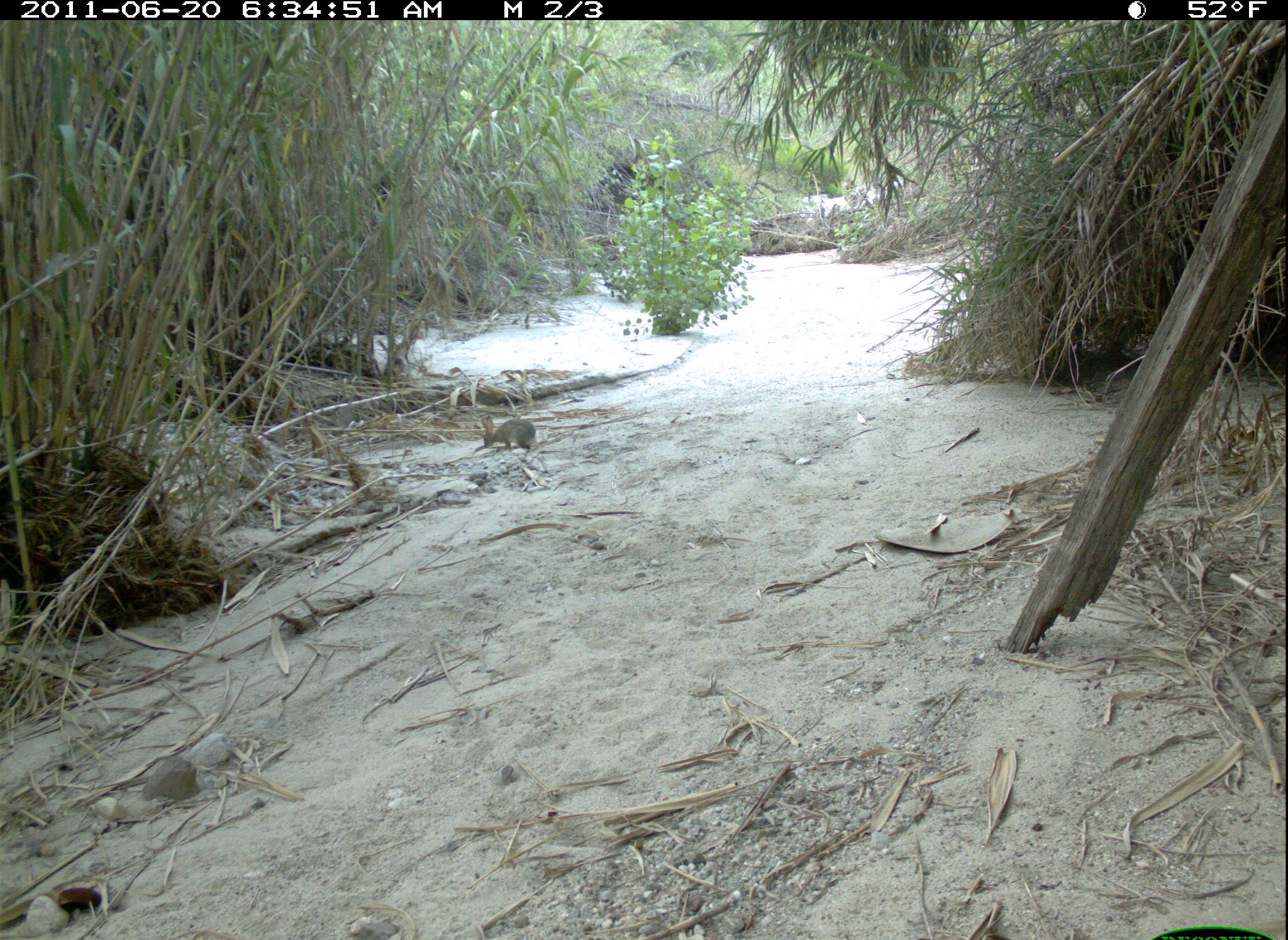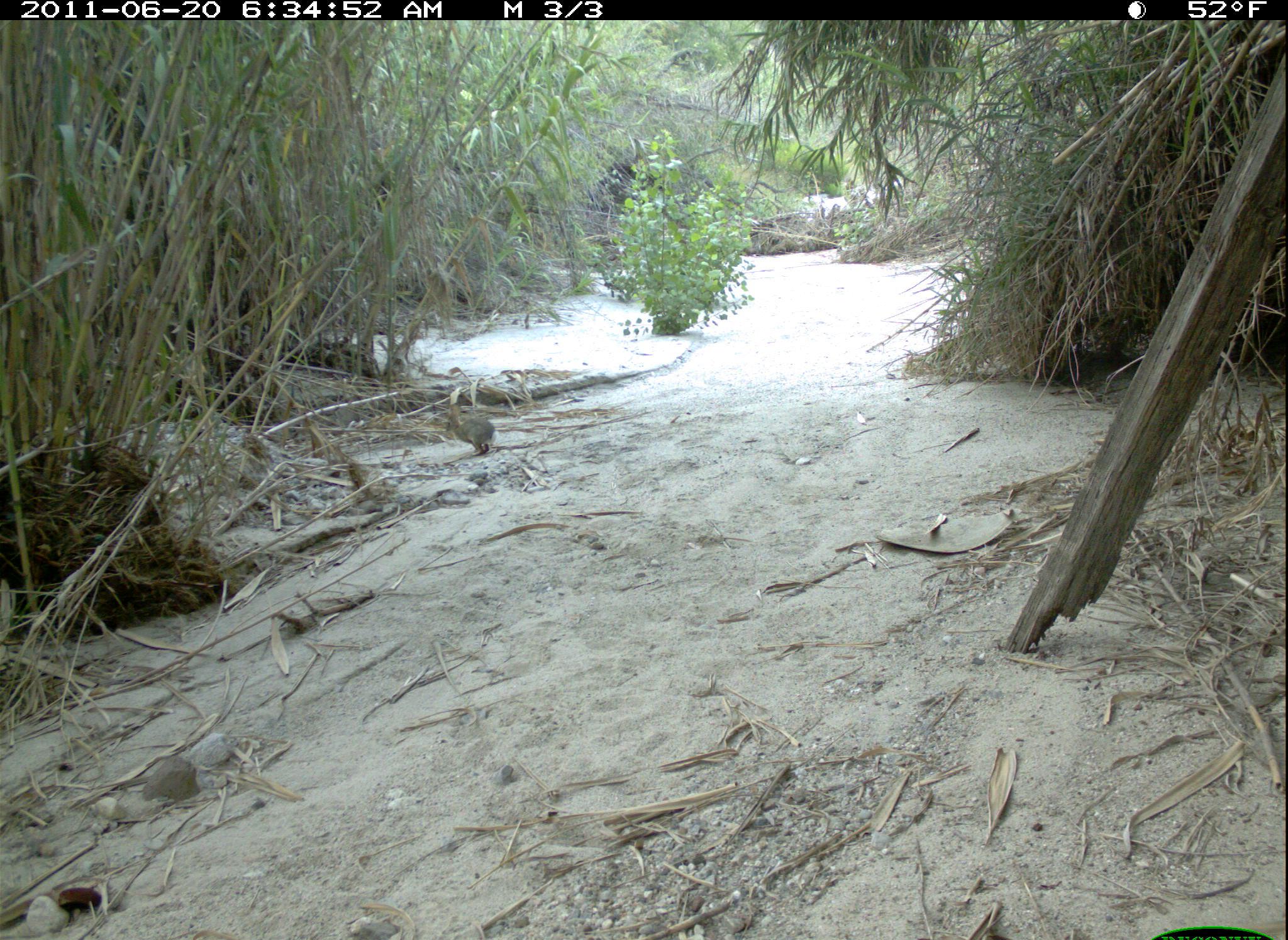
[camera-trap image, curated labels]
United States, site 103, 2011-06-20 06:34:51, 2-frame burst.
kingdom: Animalia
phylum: Chordata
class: Mammalia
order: Lagomorpha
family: Leporidae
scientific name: Leporidae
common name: rabbits and hares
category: rabbit